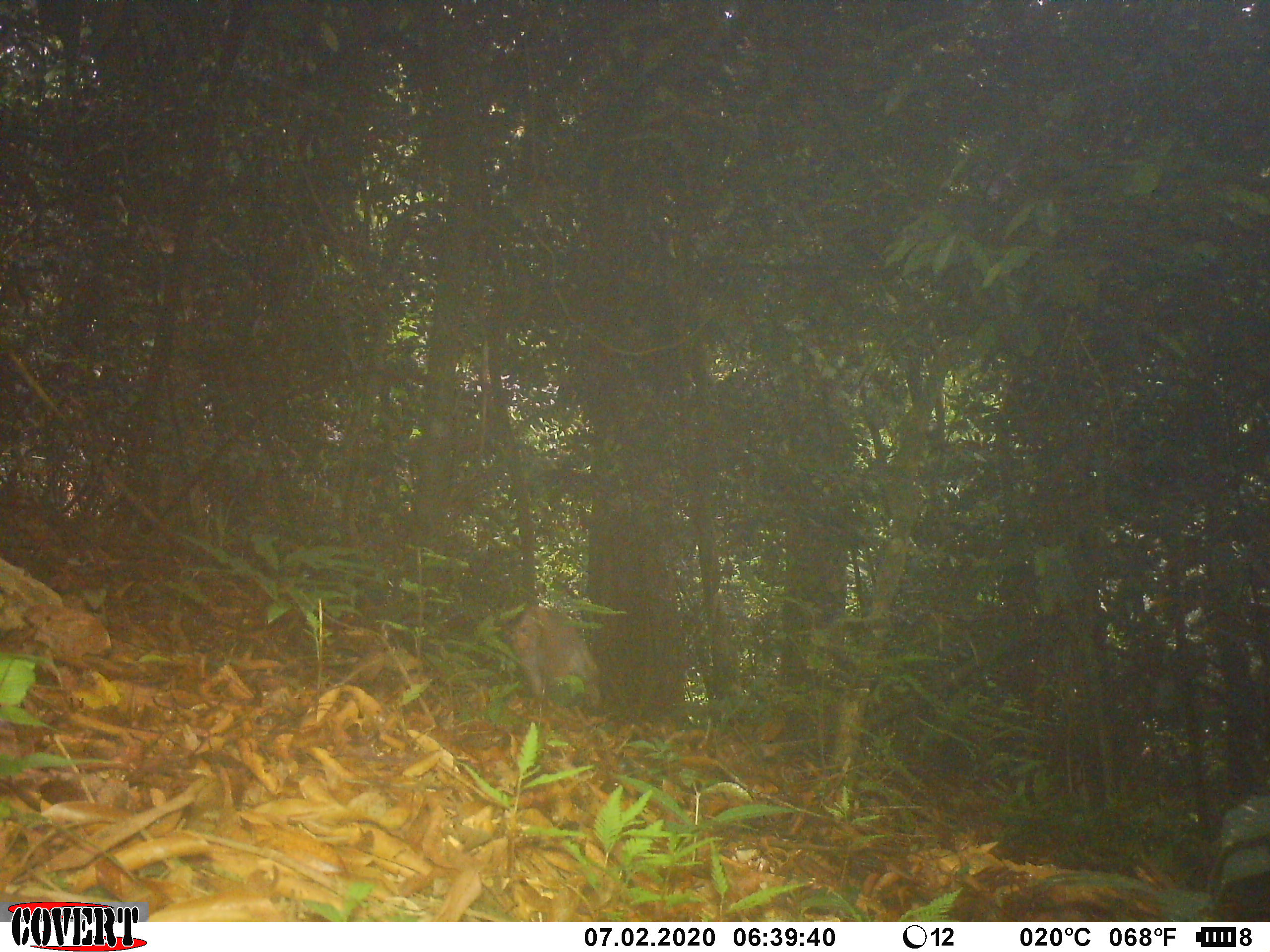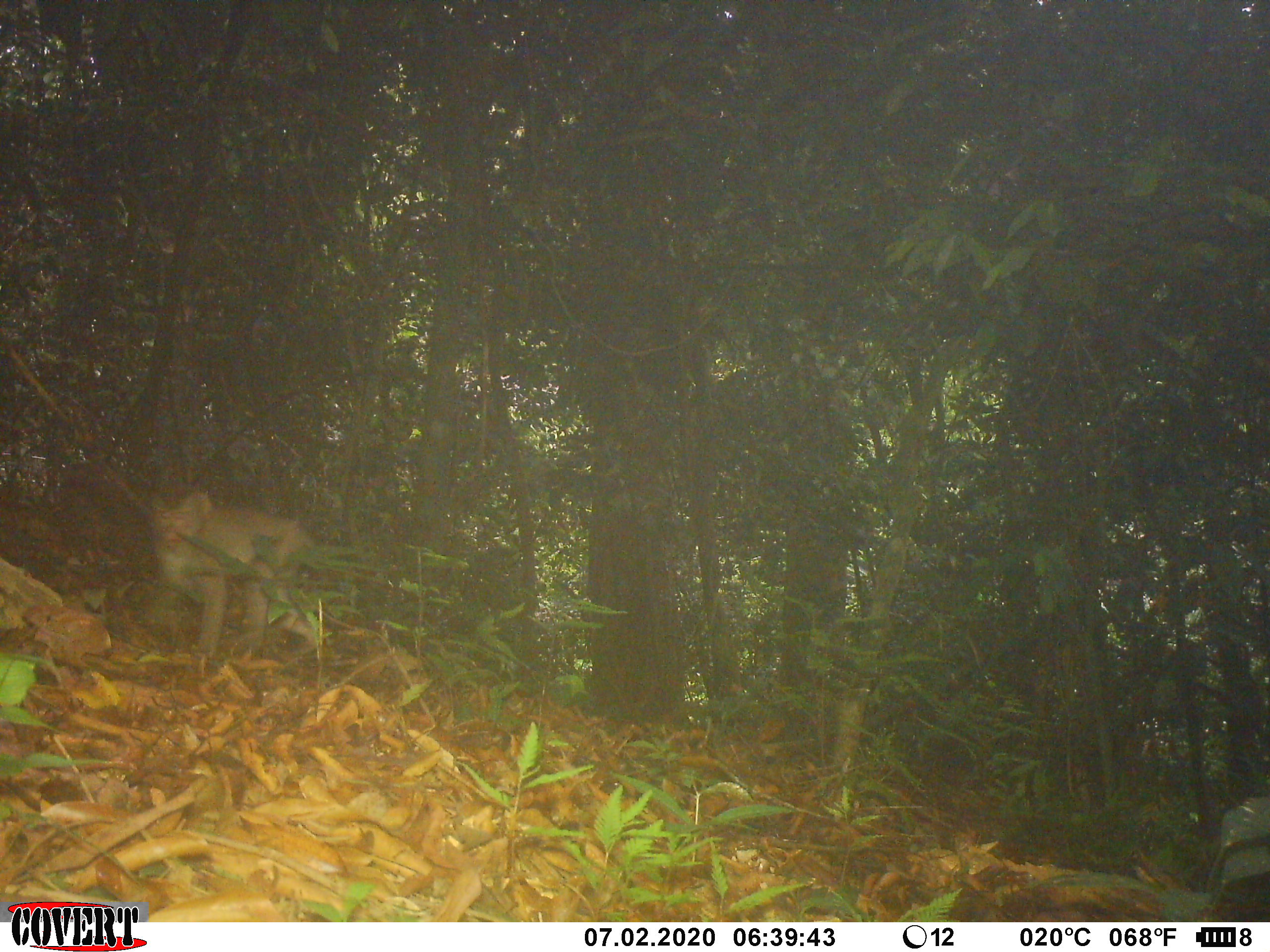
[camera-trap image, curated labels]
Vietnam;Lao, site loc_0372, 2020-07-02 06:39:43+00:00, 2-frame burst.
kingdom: Animalia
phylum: Chordata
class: Mammalia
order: Primates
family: Cercopithecidae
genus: Macaca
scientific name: Macaca nemestrina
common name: pig-tailed macaque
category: pig tailed macaque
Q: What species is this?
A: Pig tailed macaque (pig-tailed macaque) (Macaca nemestrina).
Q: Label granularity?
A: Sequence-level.